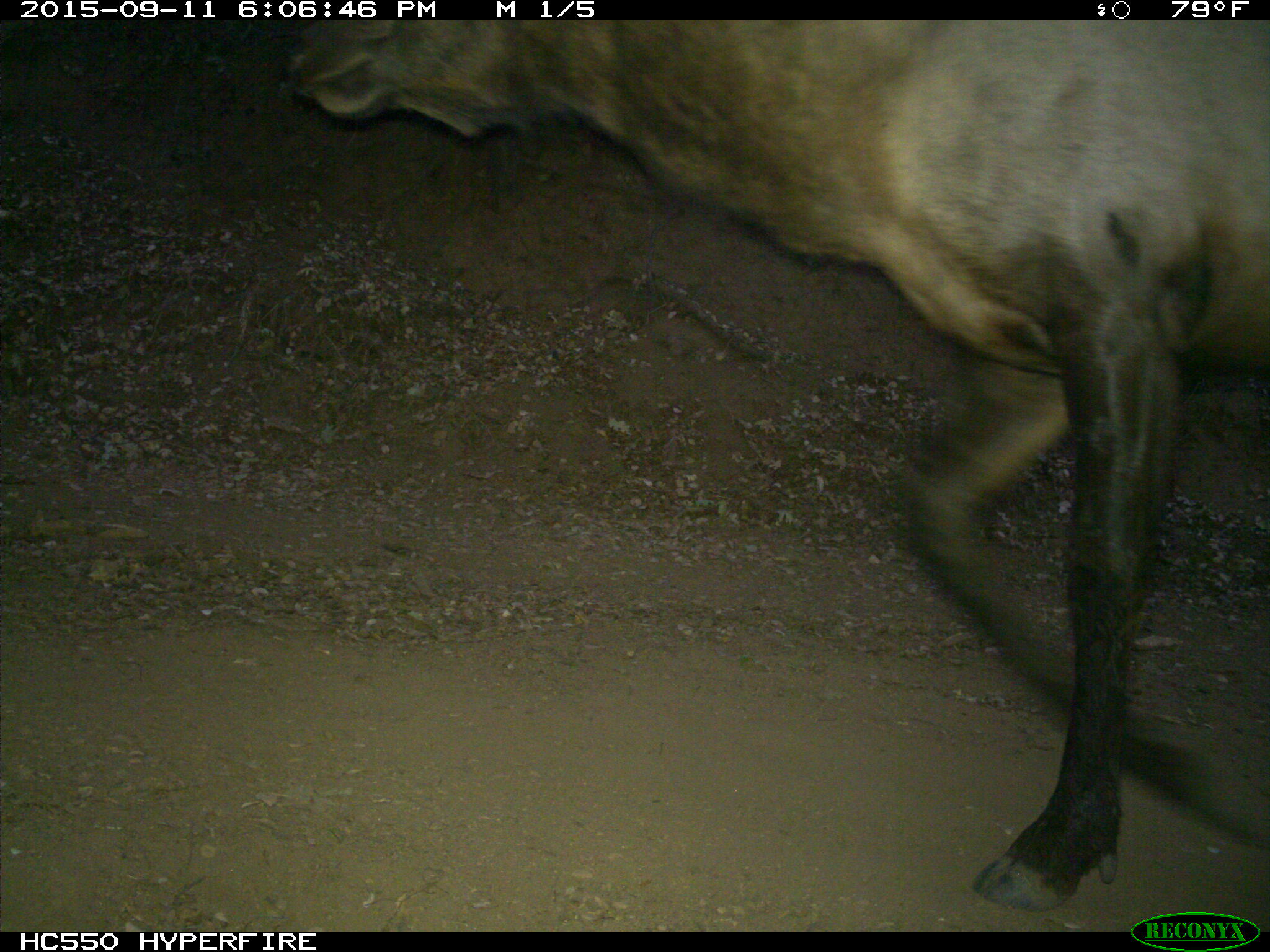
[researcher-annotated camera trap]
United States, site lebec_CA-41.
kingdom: Animalia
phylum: Chordata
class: Mammalia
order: Artiodactyla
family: Cervidae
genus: Cervus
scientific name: Cervus canadensis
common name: elk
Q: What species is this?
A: Cervus canadensis (elk).